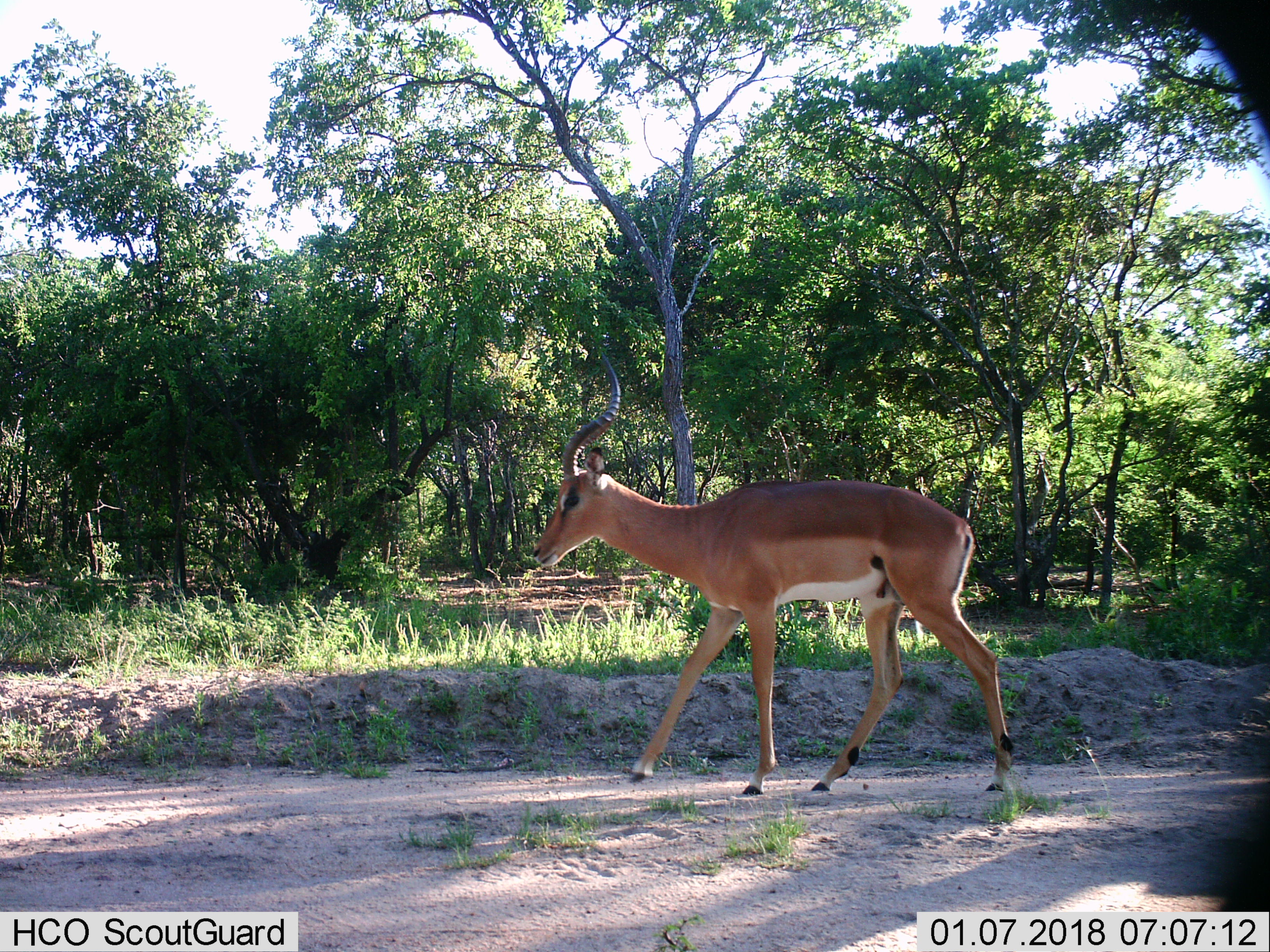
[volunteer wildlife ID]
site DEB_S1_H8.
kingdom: Animalia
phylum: Chordata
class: Mammalia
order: Artiodactyla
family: Bovidae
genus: Aepyceros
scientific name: Aepyceros melampus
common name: impala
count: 1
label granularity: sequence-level